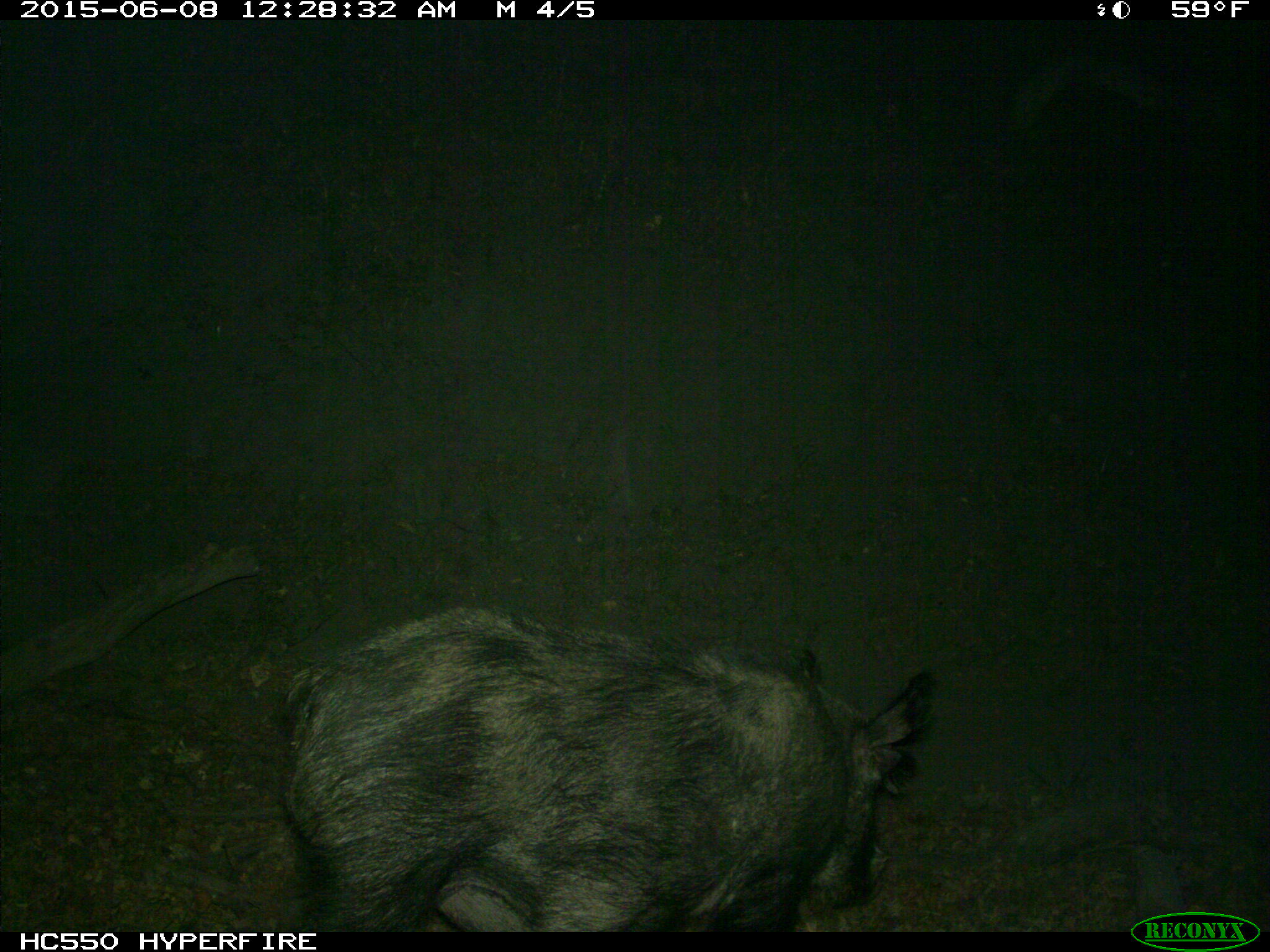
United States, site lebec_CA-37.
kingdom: Animalia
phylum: Chordata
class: Mammalia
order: Artiodactyla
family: Suidae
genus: Sus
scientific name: Sus scrofa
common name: wild boar